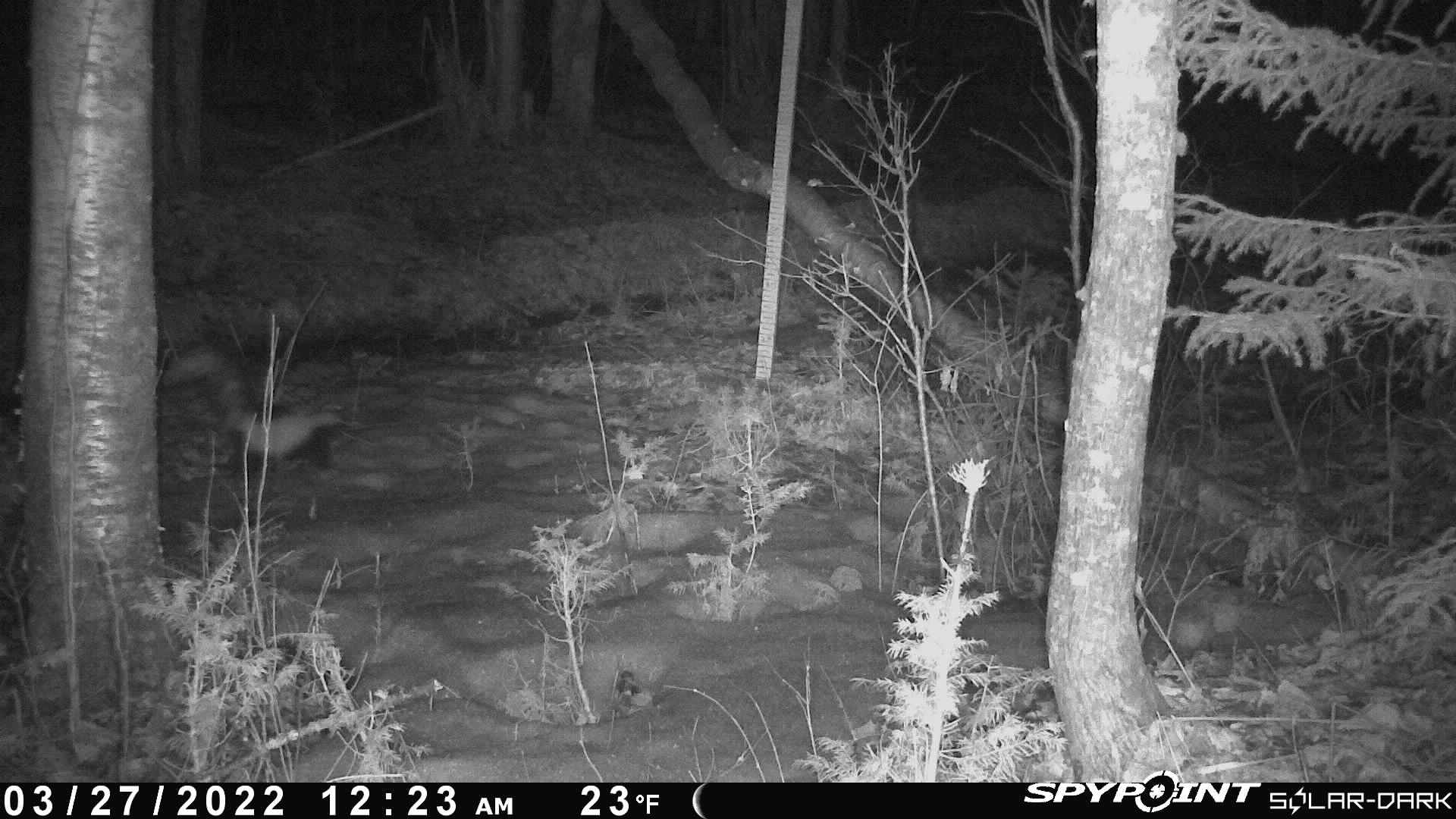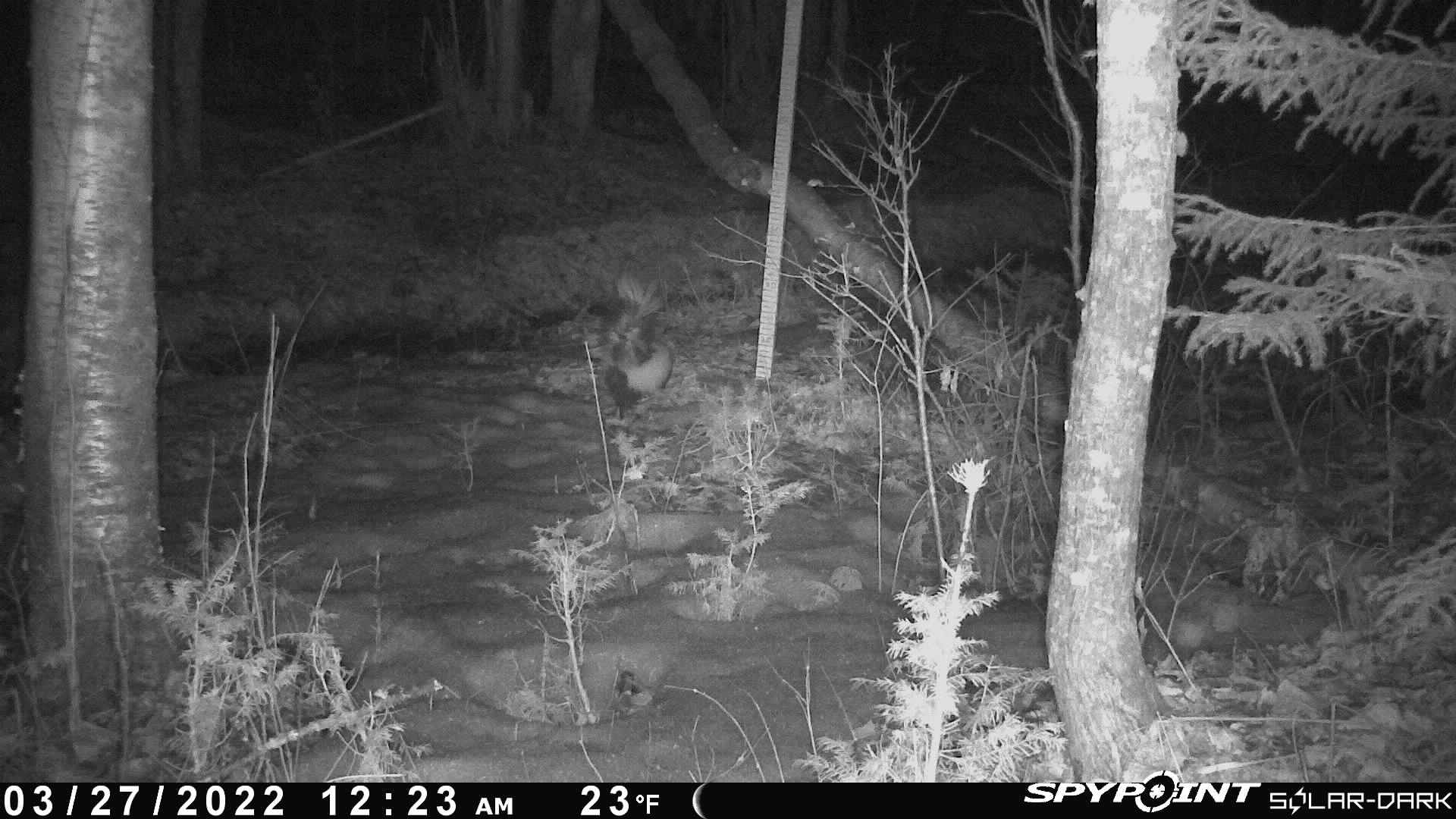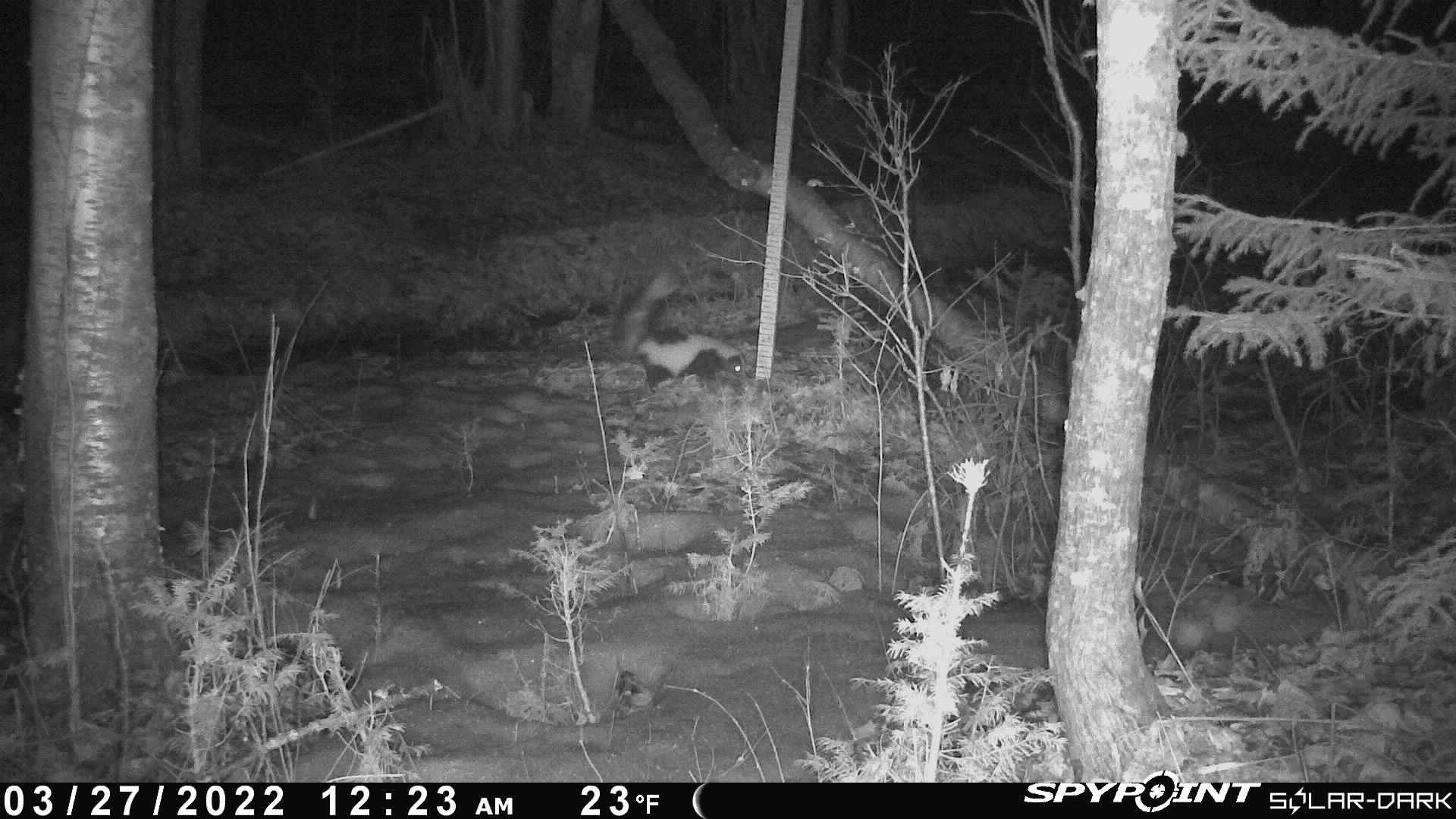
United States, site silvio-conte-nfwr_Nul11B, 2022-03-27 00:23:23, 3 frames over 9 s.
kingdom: Animalia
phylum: Chordata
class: Mammalia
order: Carnivora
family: Mephitidae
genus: Mephitis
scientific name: Mephitis mephitis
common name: striped skunk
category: skunk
Skunk (striped skunk) (Mephitis mephitis).